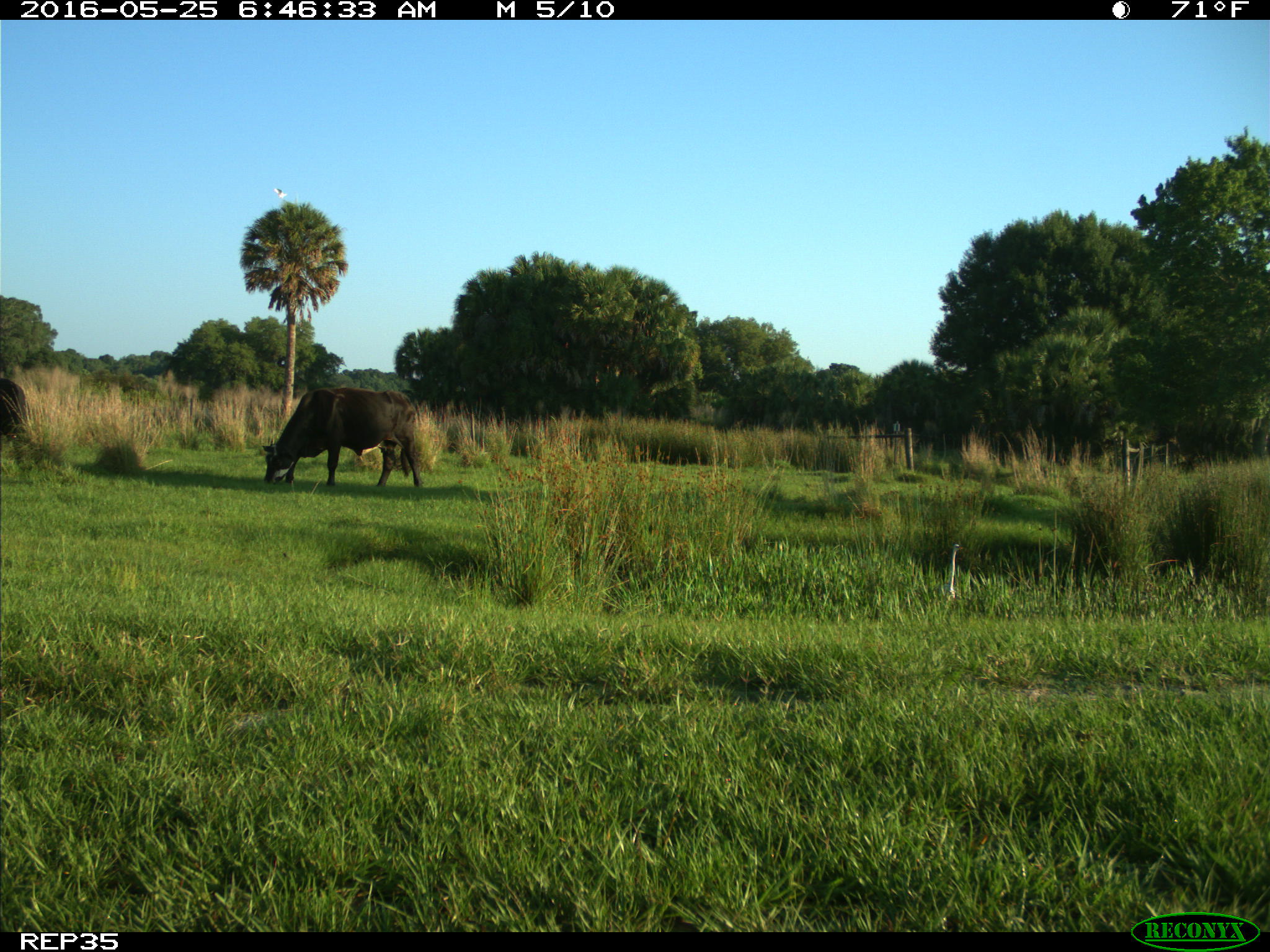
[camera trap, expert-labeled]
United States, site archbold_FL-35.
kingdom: Animalia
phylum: Chordata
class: Mammalia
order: Artiodactyla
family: Bovidae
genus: Bos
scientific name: Bos taurus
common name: domestic cow